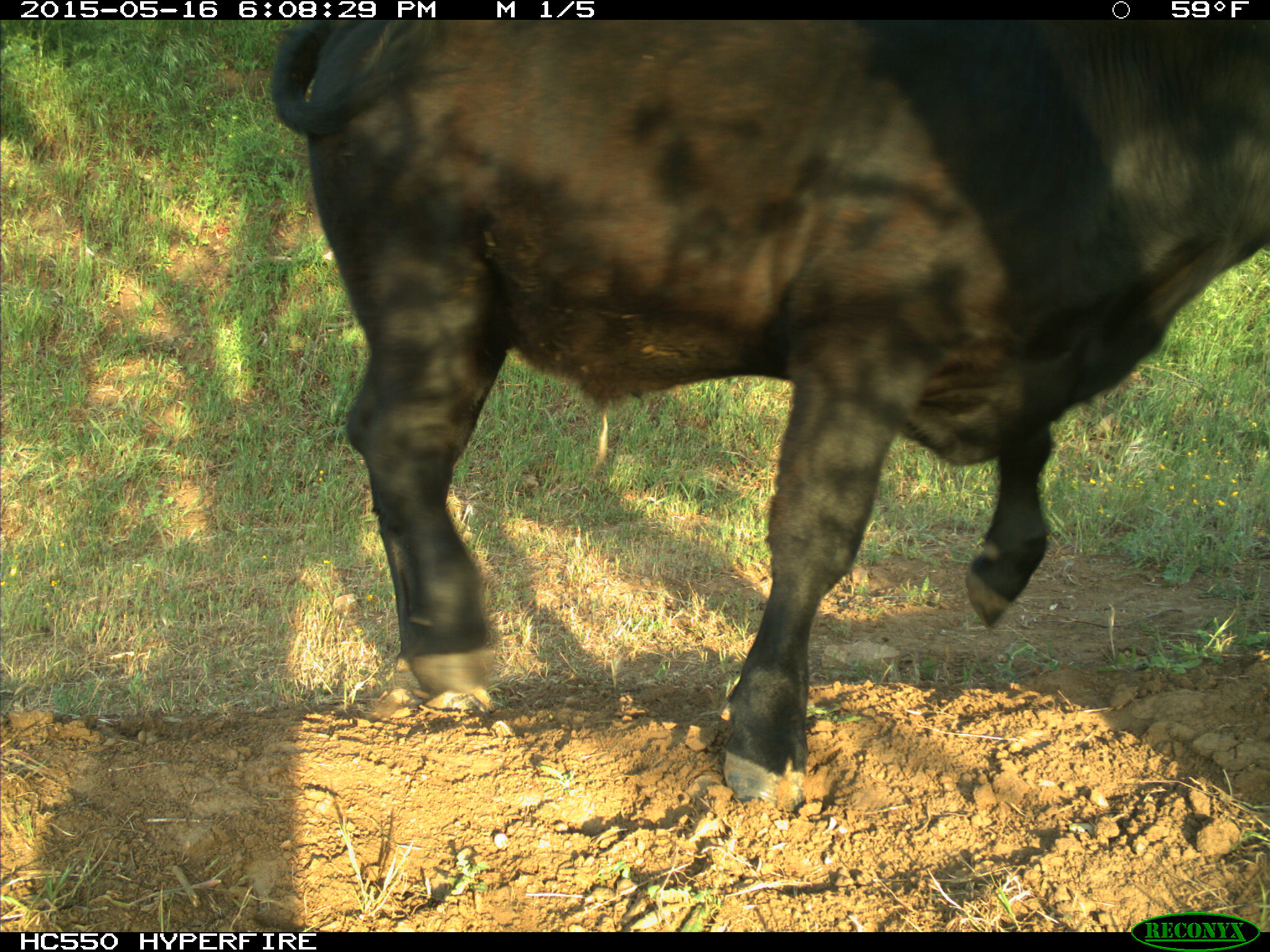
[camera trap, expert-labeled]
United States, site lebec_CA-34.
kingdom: Animalia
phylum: Chordata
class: Mammalia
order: Artiodactyla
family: Bovidae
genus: Bos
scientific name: Bos taurus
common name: domestic cow